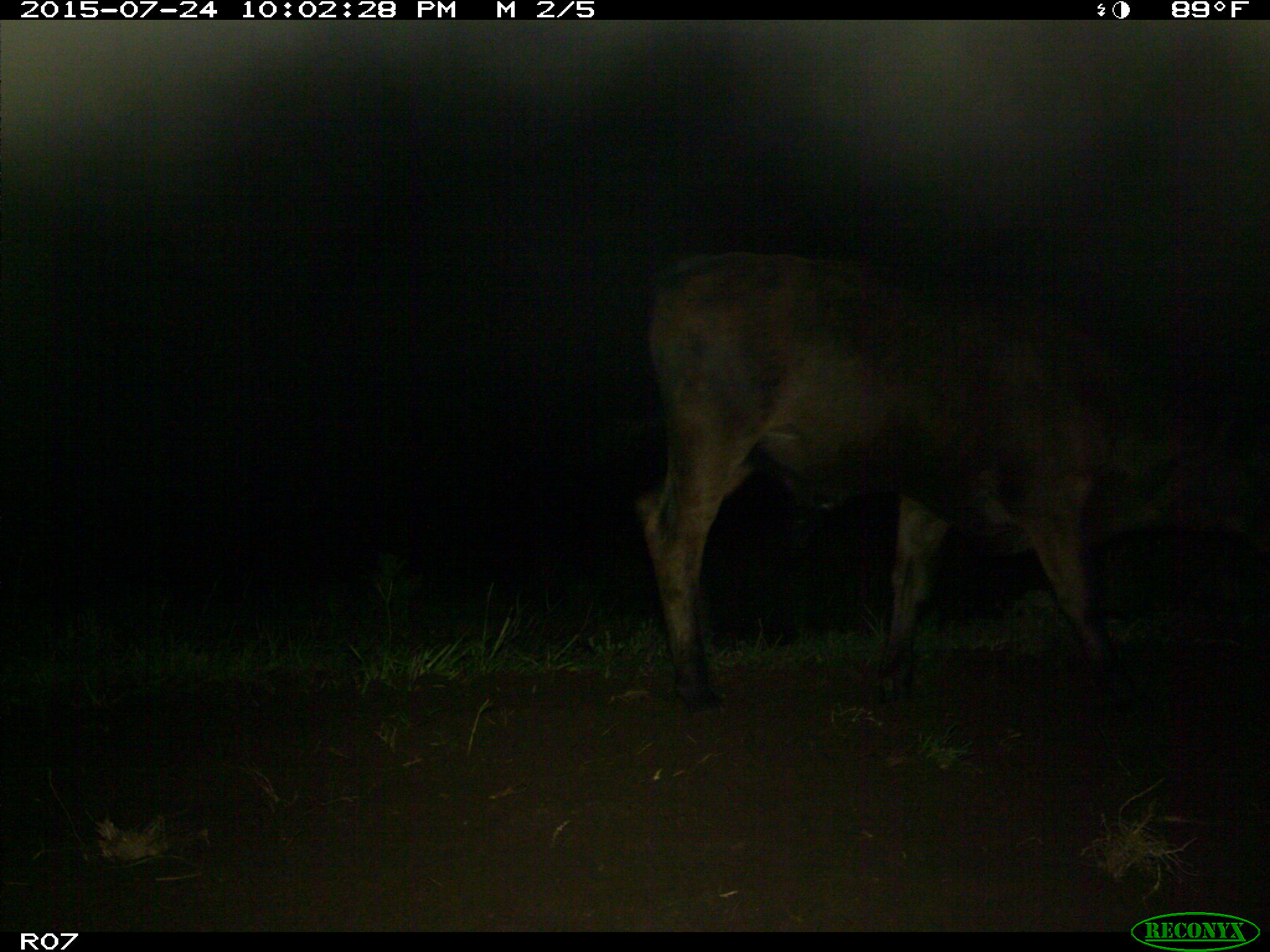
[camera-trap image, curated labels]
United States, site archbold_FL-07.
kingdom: Animalia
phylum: Chordata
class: Mammalia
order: Artiodactyla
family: Bovidae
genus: Bos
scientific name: Bos taurus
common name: domestic cow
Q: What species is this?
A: Bos taurus (domestic cow).